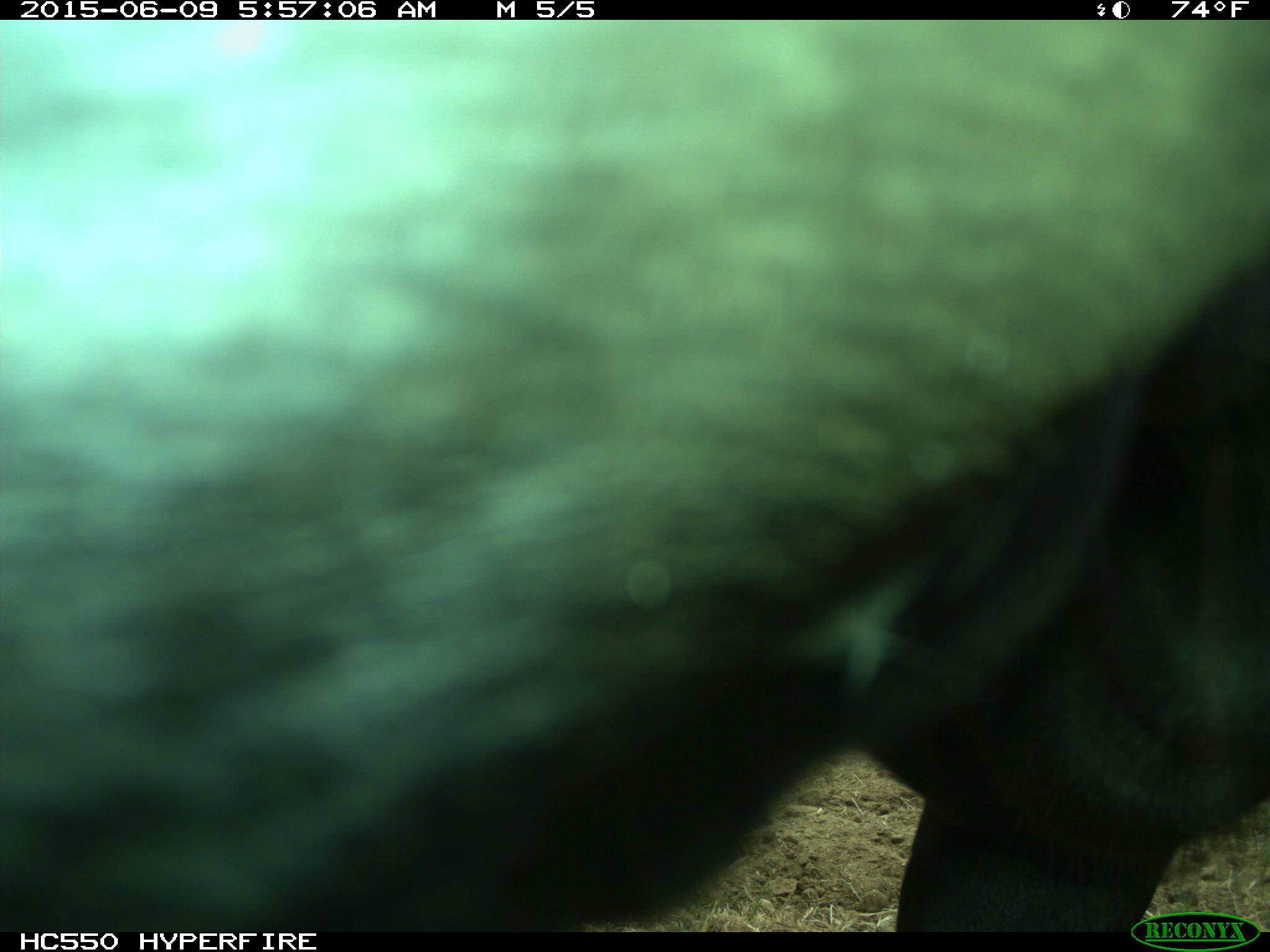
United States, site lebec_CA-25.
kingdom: Animalia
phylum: Chordata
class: Mammalia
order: Artiodactyla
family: Bovidae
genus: Bos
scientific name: Bos taurus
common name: domestic cow